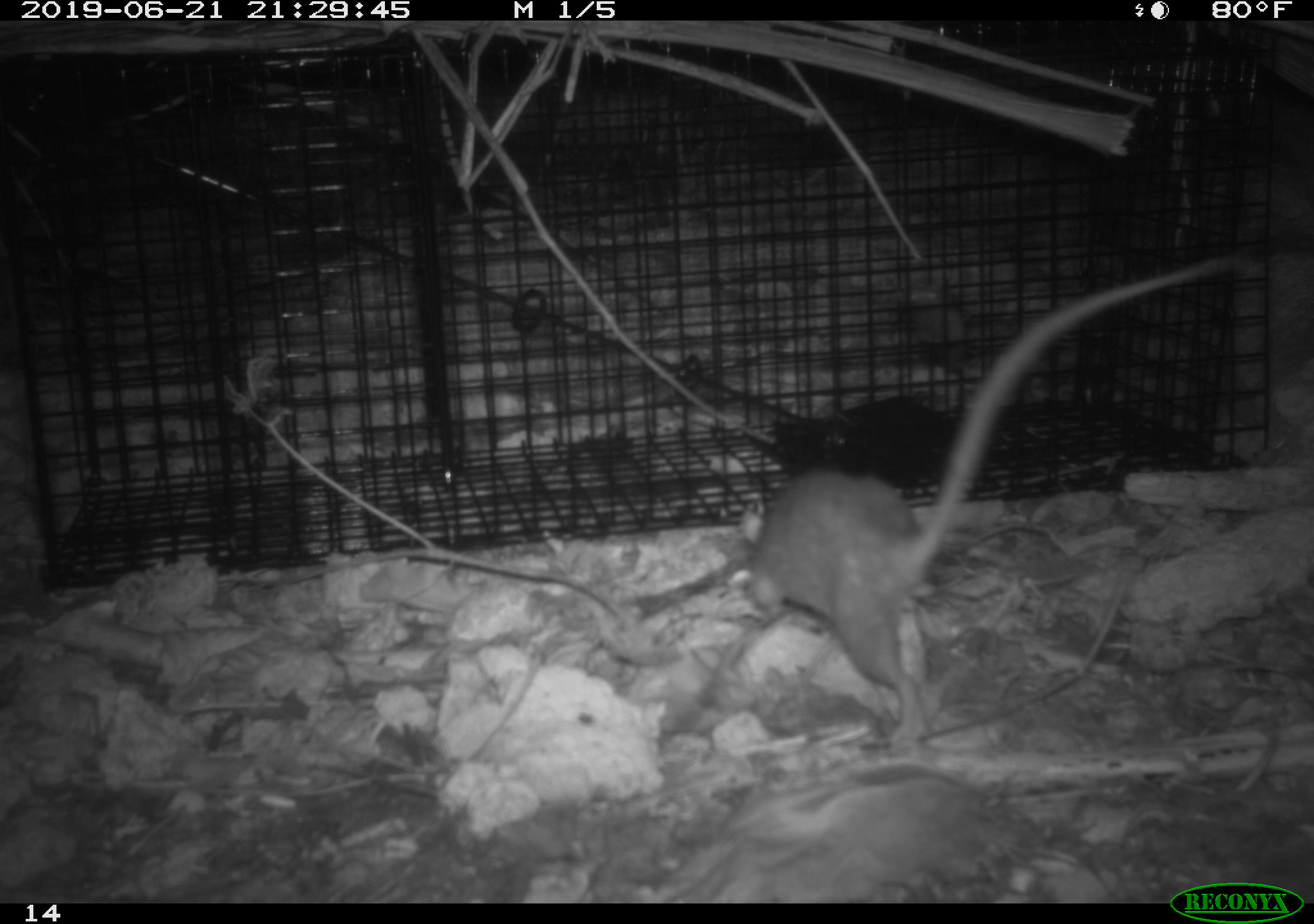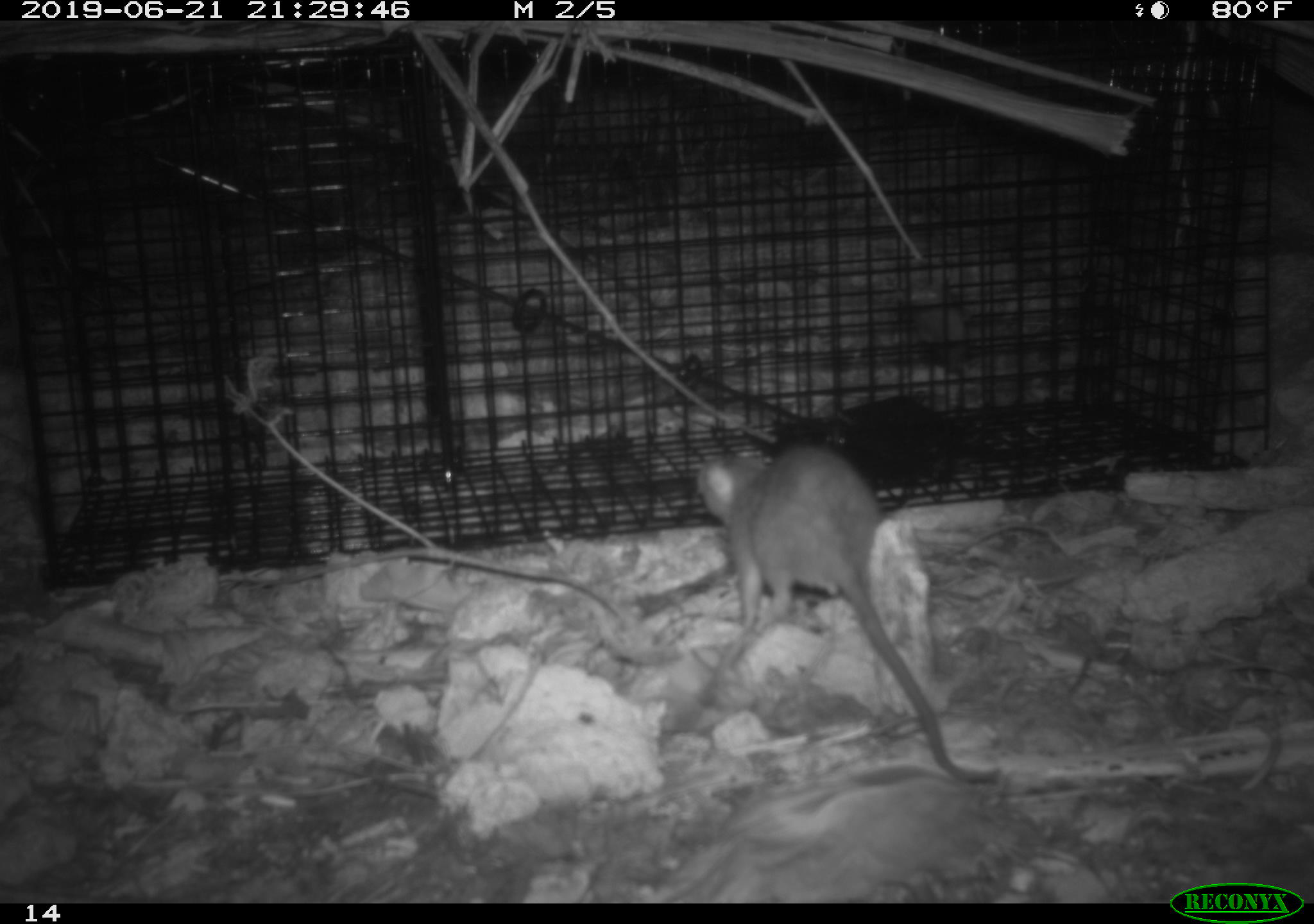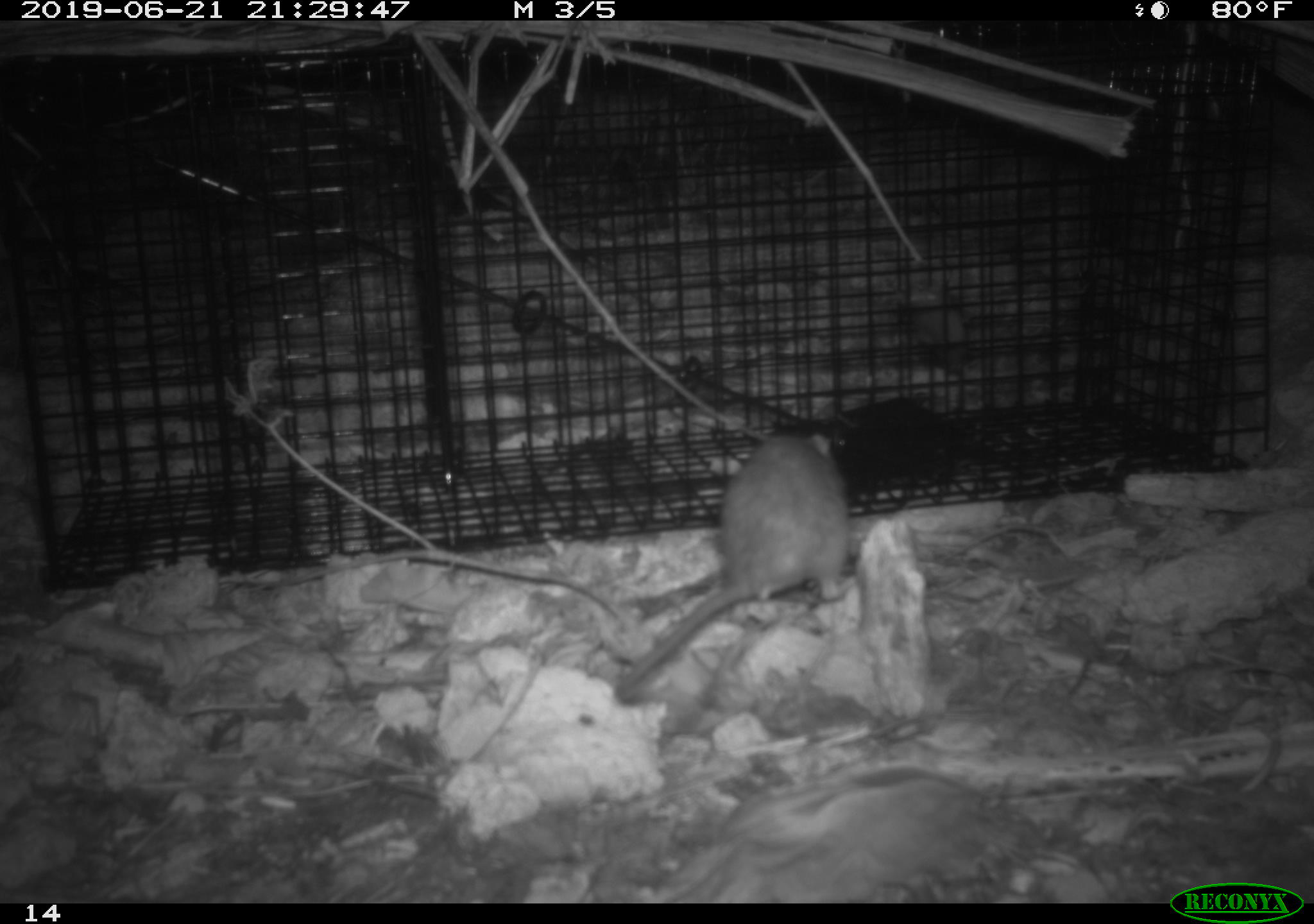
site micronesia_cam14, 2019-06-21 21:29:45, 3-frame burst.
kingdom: Animalia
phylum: Chordata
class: Mammalia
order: Rodentia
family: Muridae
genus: Rattus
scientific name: Rattus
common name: rat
Rat (Rattus).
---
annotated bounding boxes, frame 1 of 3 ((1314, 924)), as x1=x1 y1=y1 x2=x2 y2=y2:
rat: x1=724 y1=252 x2=1245 y2=756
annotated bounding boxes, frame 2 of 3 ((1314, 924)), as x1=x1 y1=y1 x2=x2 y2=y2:
rat: x1=681 y1=438 x2=993 y2=794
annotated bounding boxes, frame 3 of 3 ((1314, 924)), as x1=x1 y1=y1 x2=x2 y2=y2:
rat: x1=611 y1=431 x2=855 y2=708